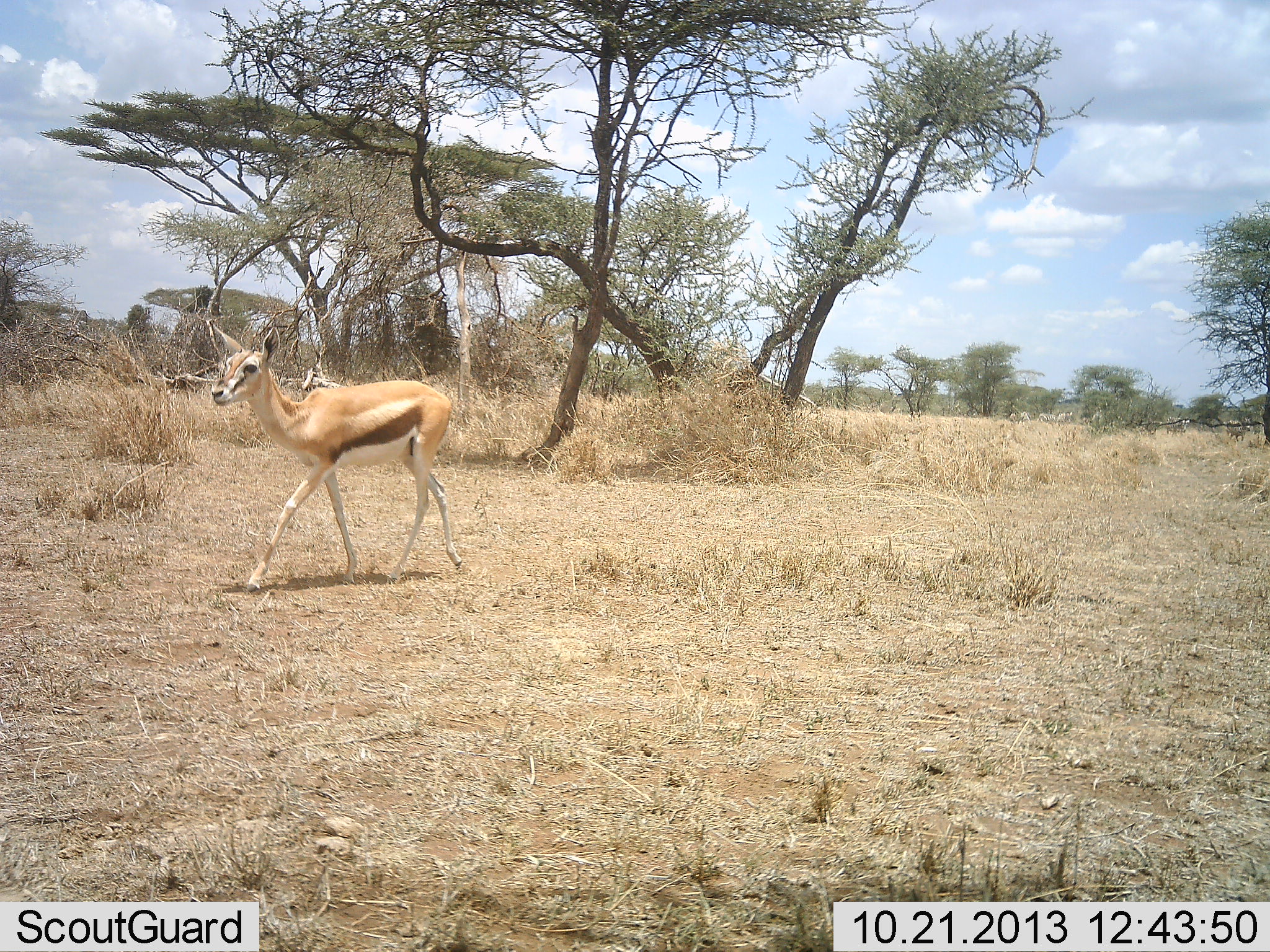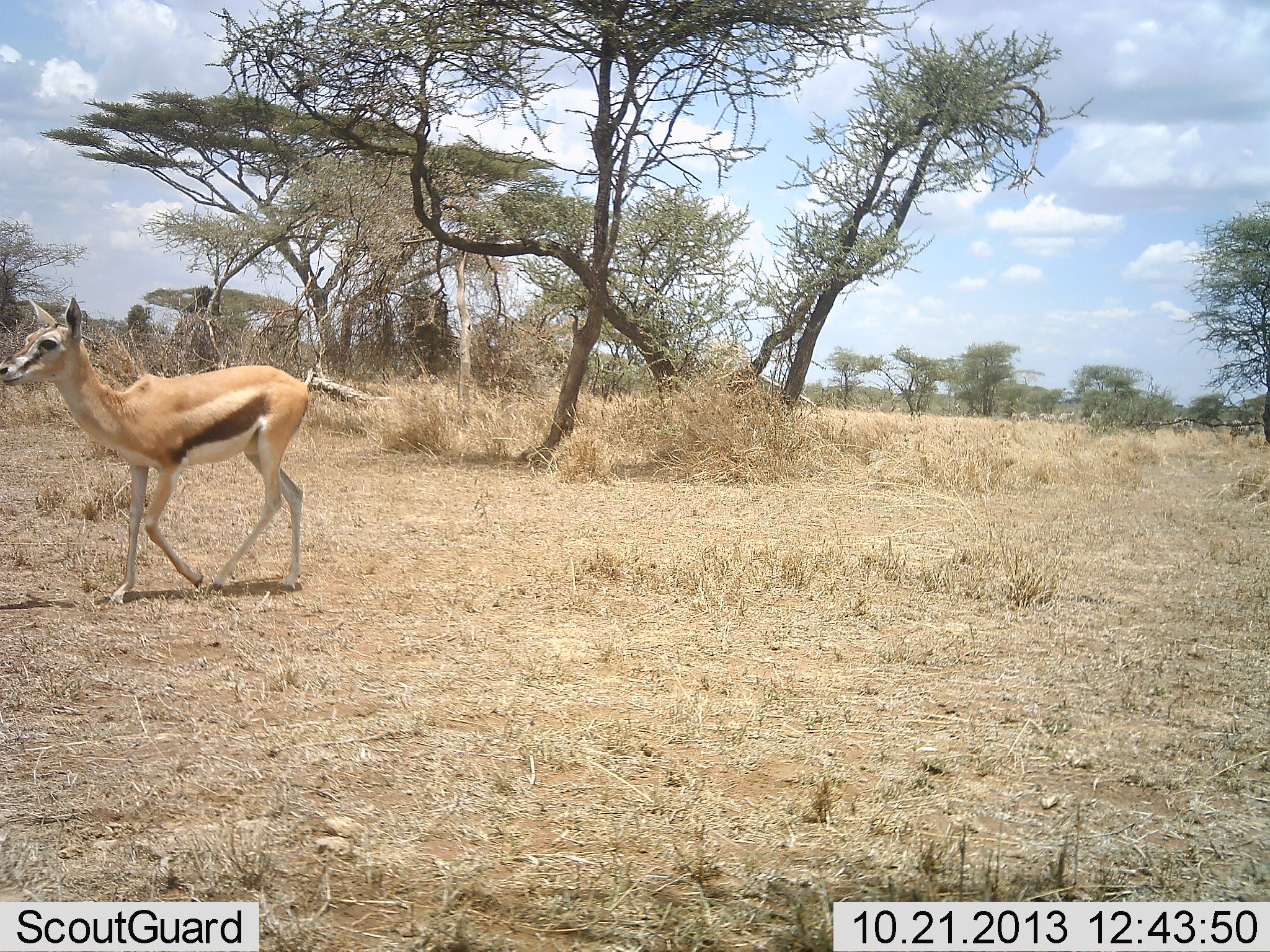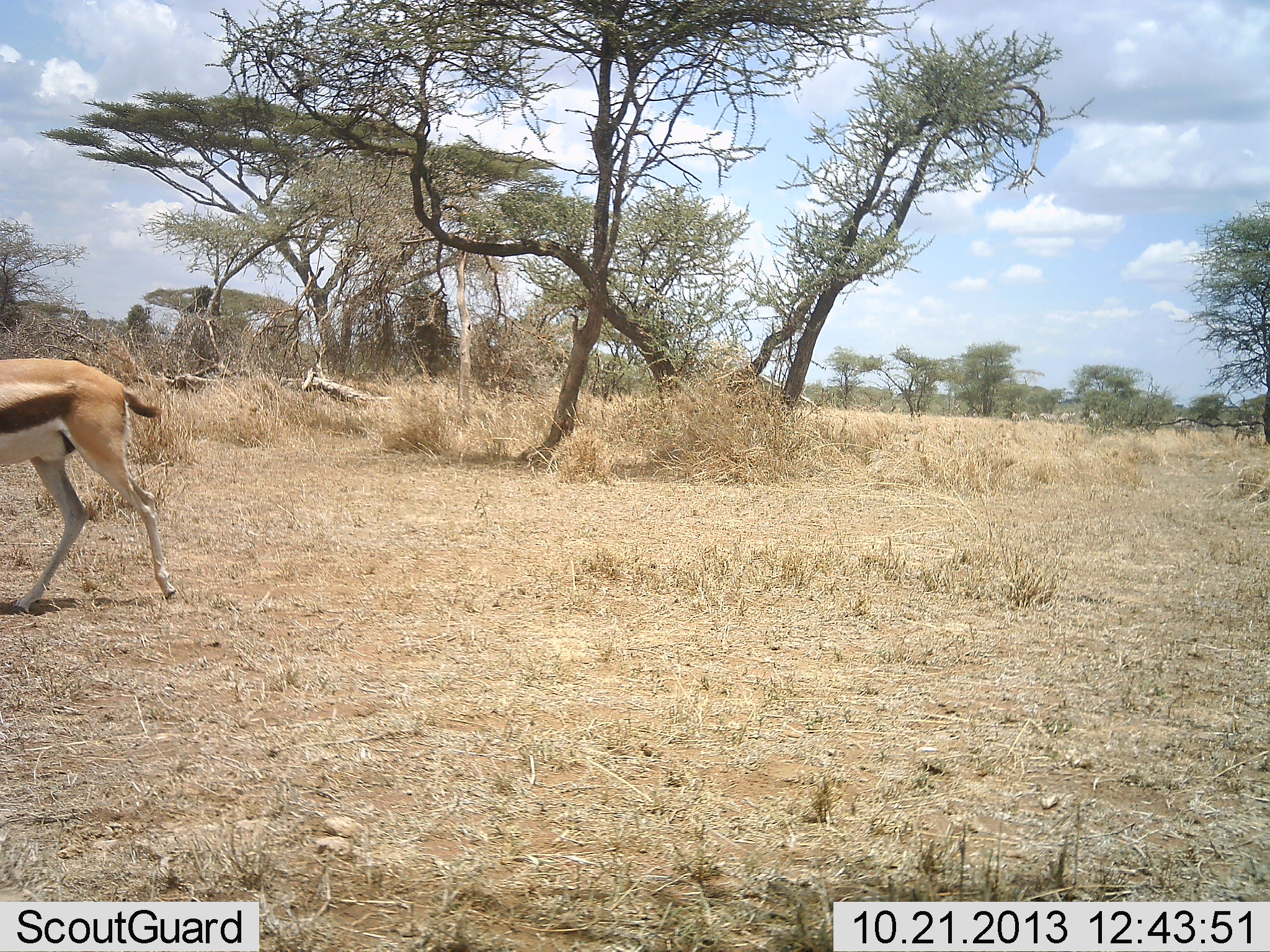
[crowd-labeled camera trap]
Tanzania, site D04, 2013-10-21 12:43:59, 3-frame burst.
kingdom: Animalia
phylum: Chordata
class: Mammalia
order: Artiodactyla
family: Bovidae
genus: Eudorcas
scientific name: Eudorcas thomsonii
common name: thomson's gazelle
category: gazellethomsons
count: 1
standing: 10%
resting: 0%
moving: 100%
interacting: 0%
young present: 0%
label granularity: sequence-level